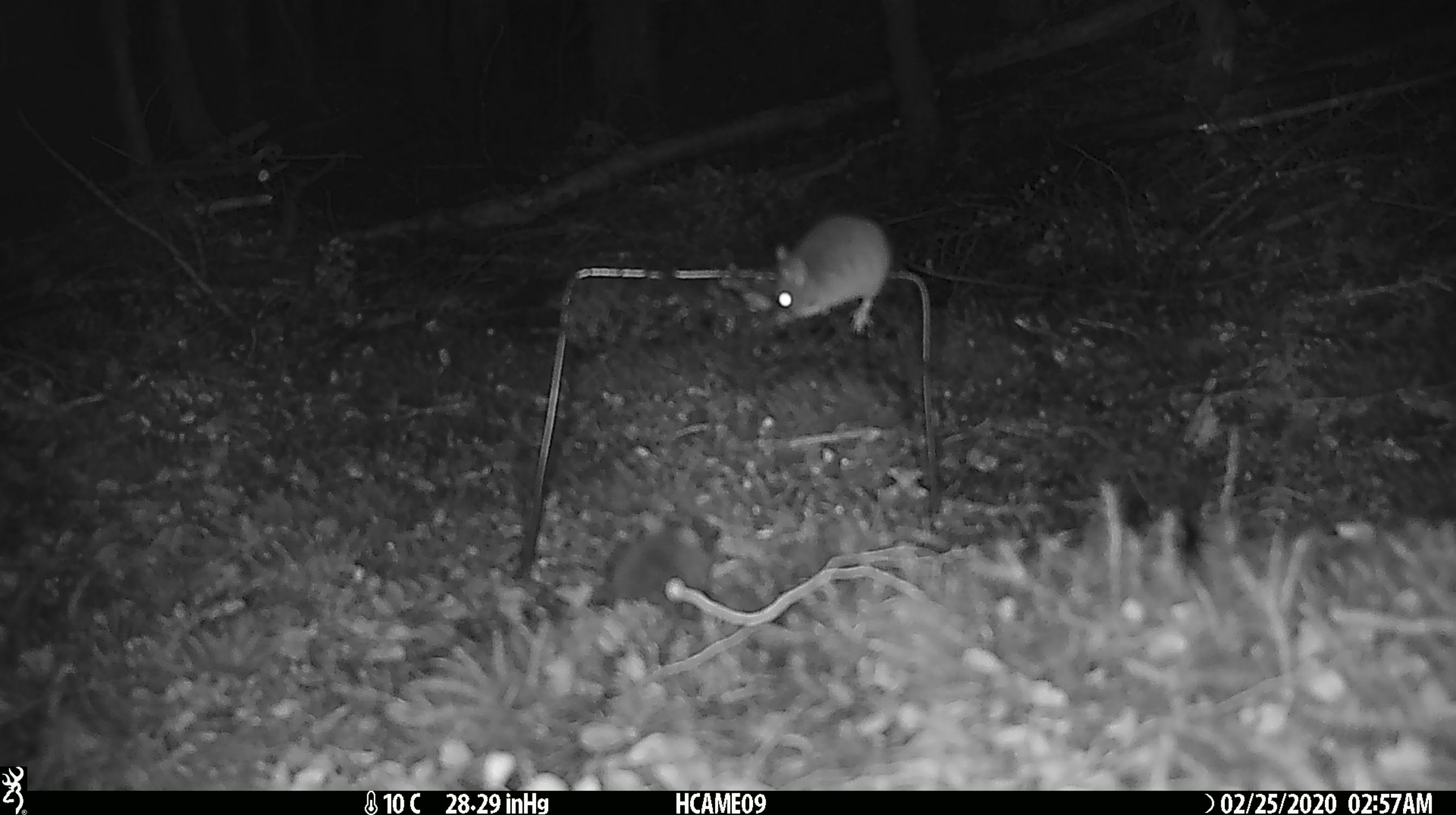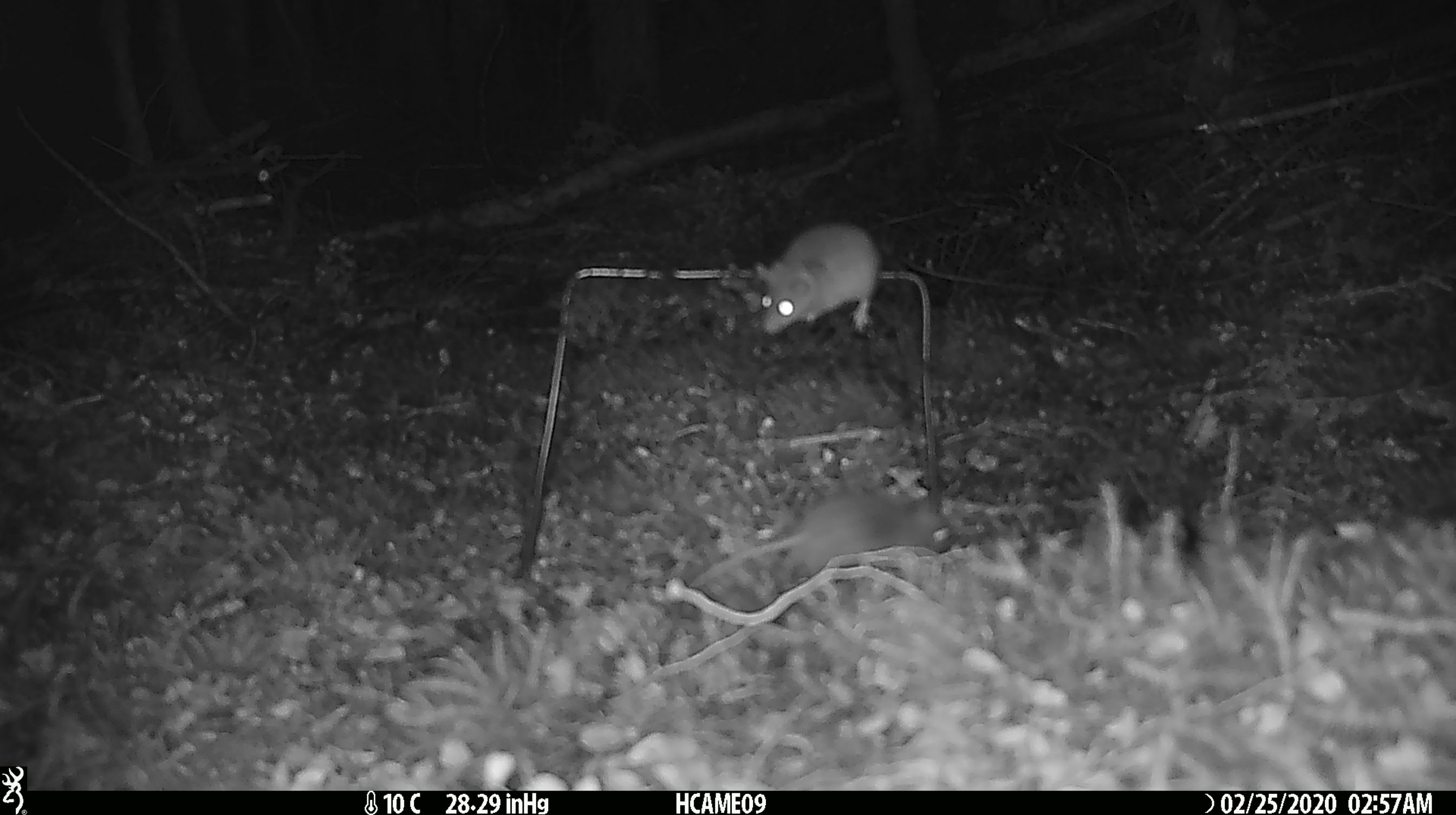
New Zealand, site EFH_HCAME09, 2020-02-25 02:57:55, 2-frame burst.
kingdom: Animalia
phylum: Chordata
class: Mammalia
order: Rodentia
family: Muridae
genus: Mus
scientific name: Mus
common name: mouse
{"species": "mouse (Mus)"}